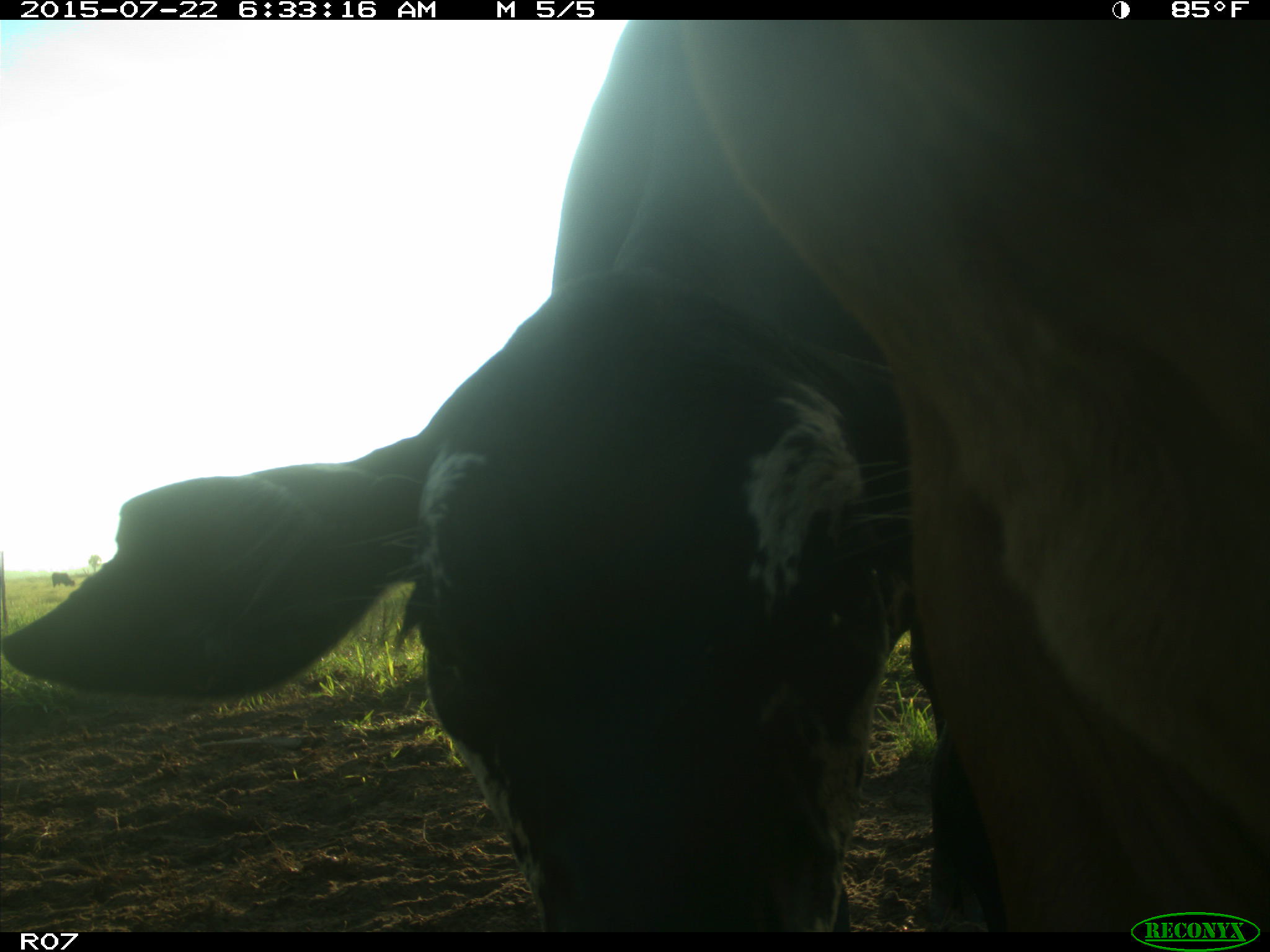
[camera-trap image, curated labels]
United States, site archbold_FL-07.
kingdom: Animalia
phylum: Chordata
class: Mammalia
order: Artiodactyla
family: Bovidae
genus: Bos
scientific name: Bos taurus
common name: domestic cow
Bos taurus (domestic cow).